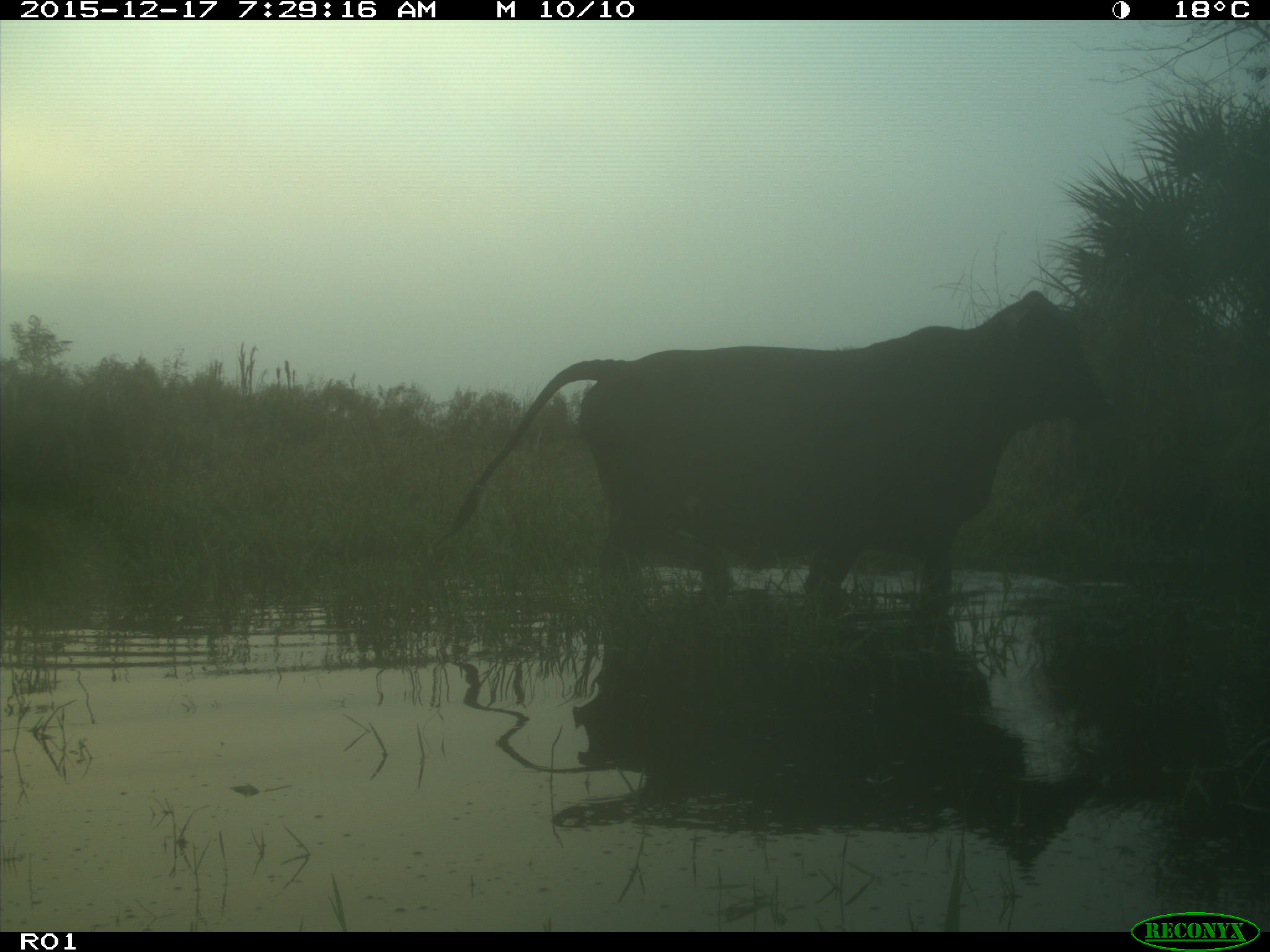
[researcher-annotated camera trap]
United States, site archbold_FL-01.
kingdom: Animalia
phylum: Chordata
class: Mammalia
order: Artiodactyla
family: Bovidae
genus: Bos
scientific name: Bos taurus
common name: domestic cow